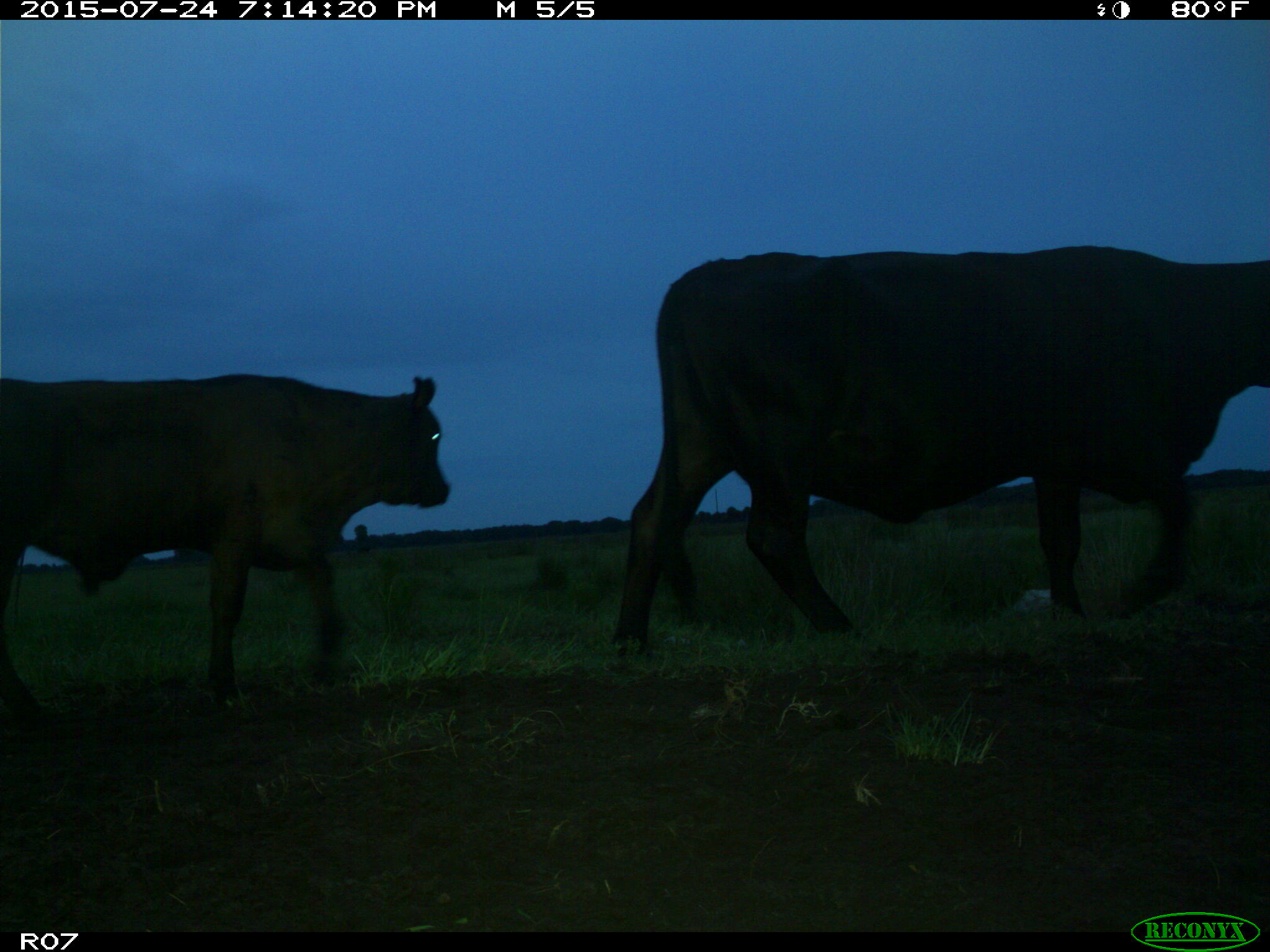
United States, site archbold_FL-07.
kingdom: Animalia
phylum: Chordata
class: Mammalia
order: Artiodactyla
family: Bovidae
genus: Bos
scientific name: Bos taurus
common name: domestic cow